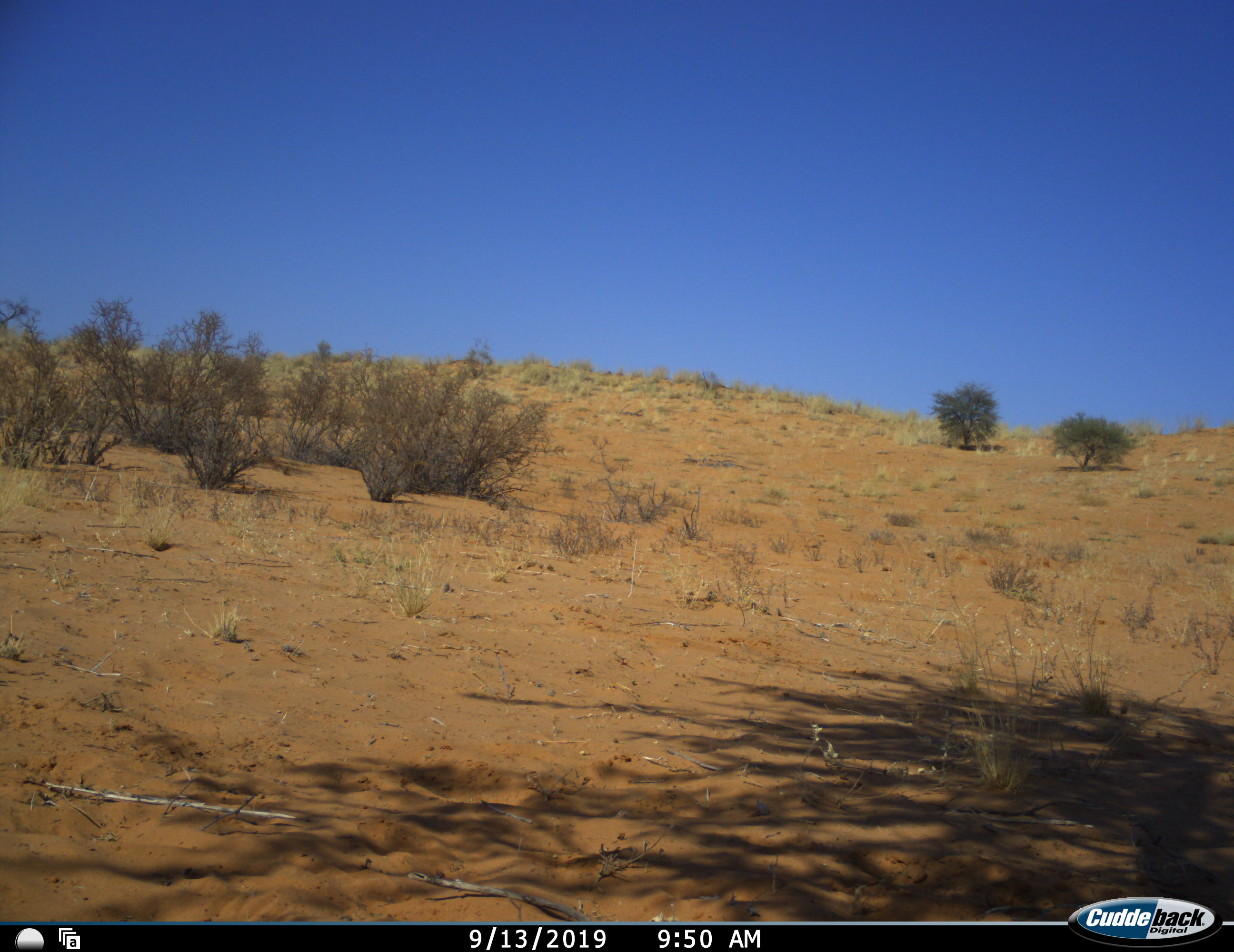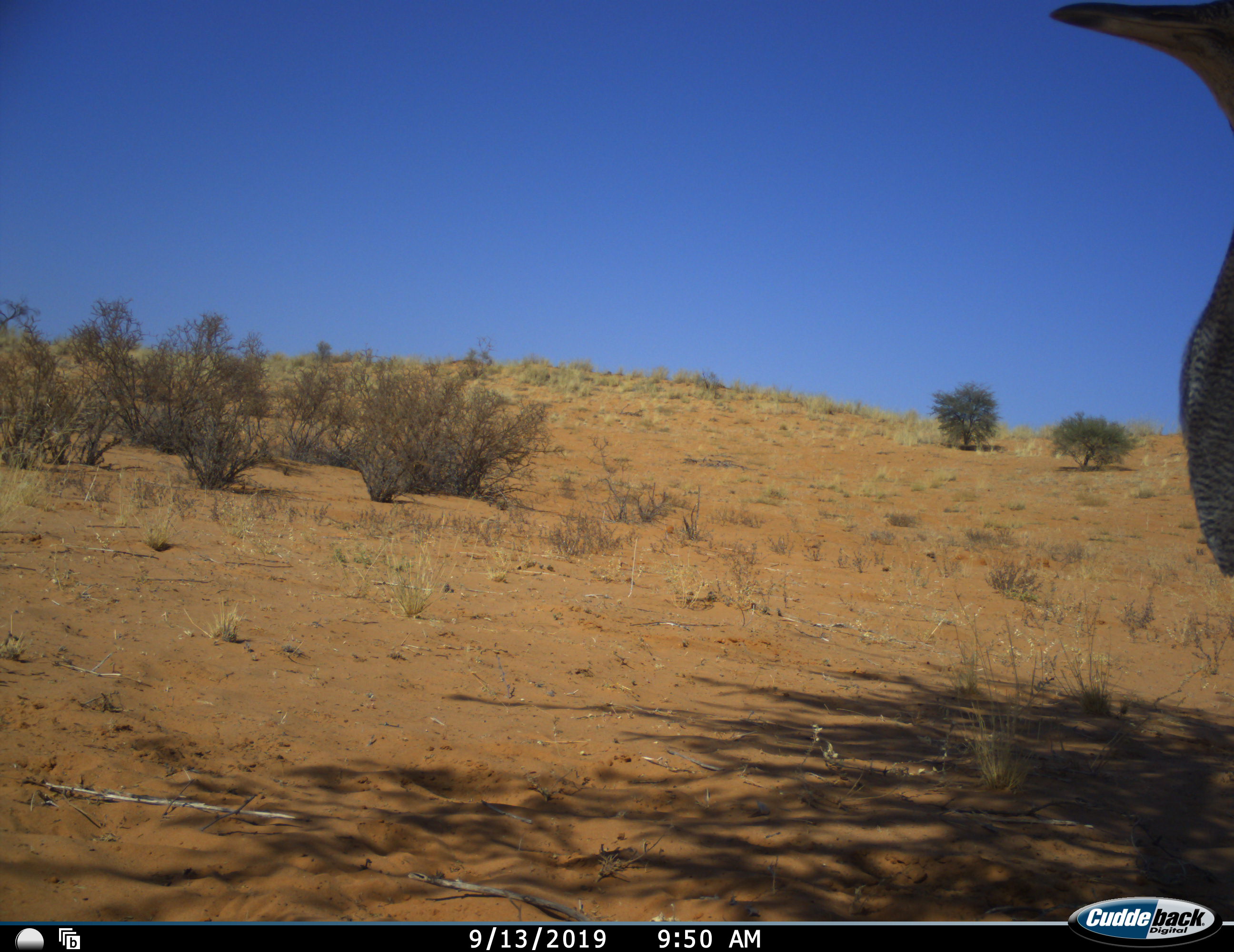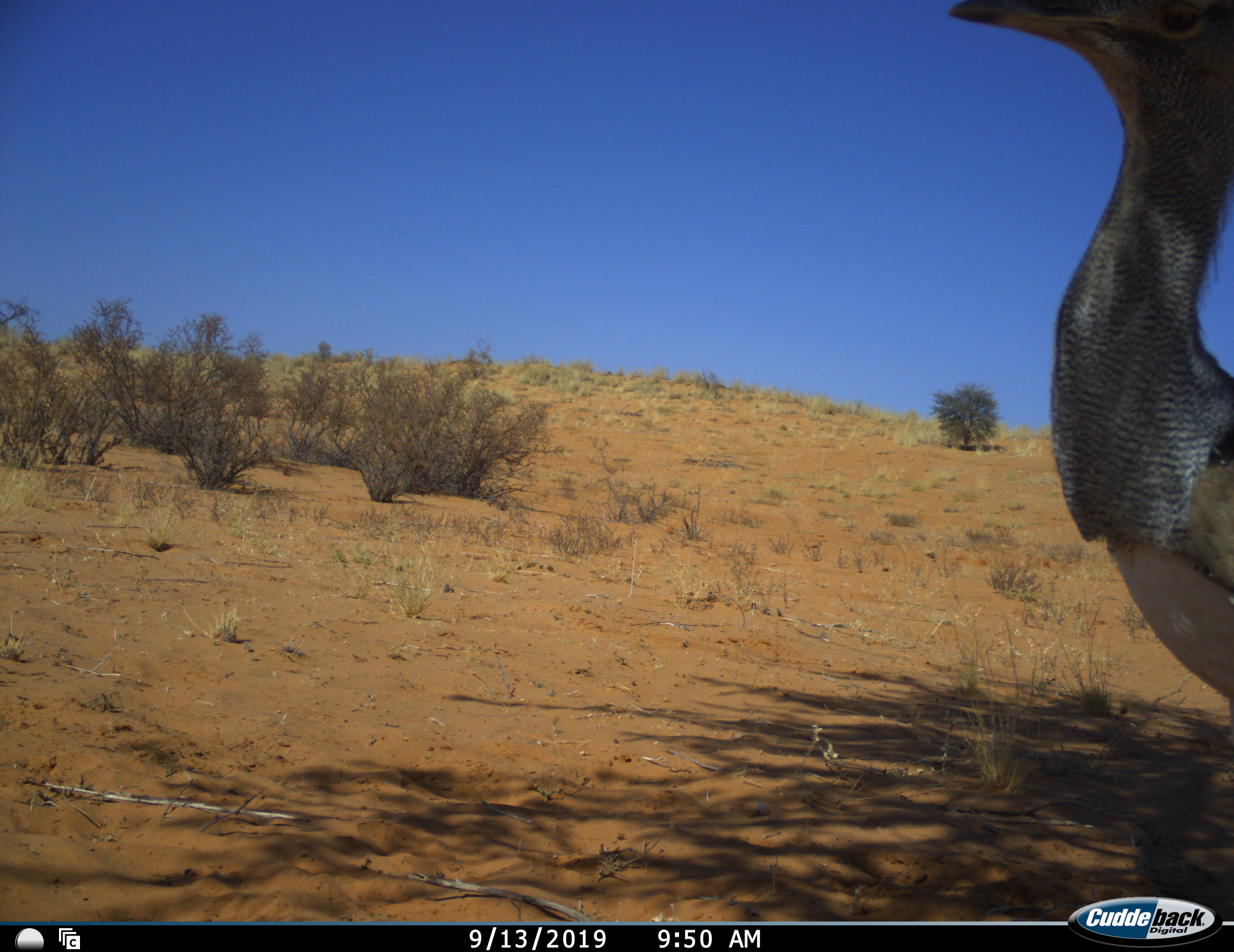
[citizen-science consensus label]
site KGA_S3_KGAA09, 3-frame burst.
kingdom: Animalia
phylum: Chordata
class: Aves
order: Otidiformes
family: Otididae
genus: Ardeotis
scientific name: Ardeotis kori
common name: kori bustard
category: bustardkori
Bustardkori (kori bustard) (Ardeotis kori), count 1. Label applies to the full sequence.